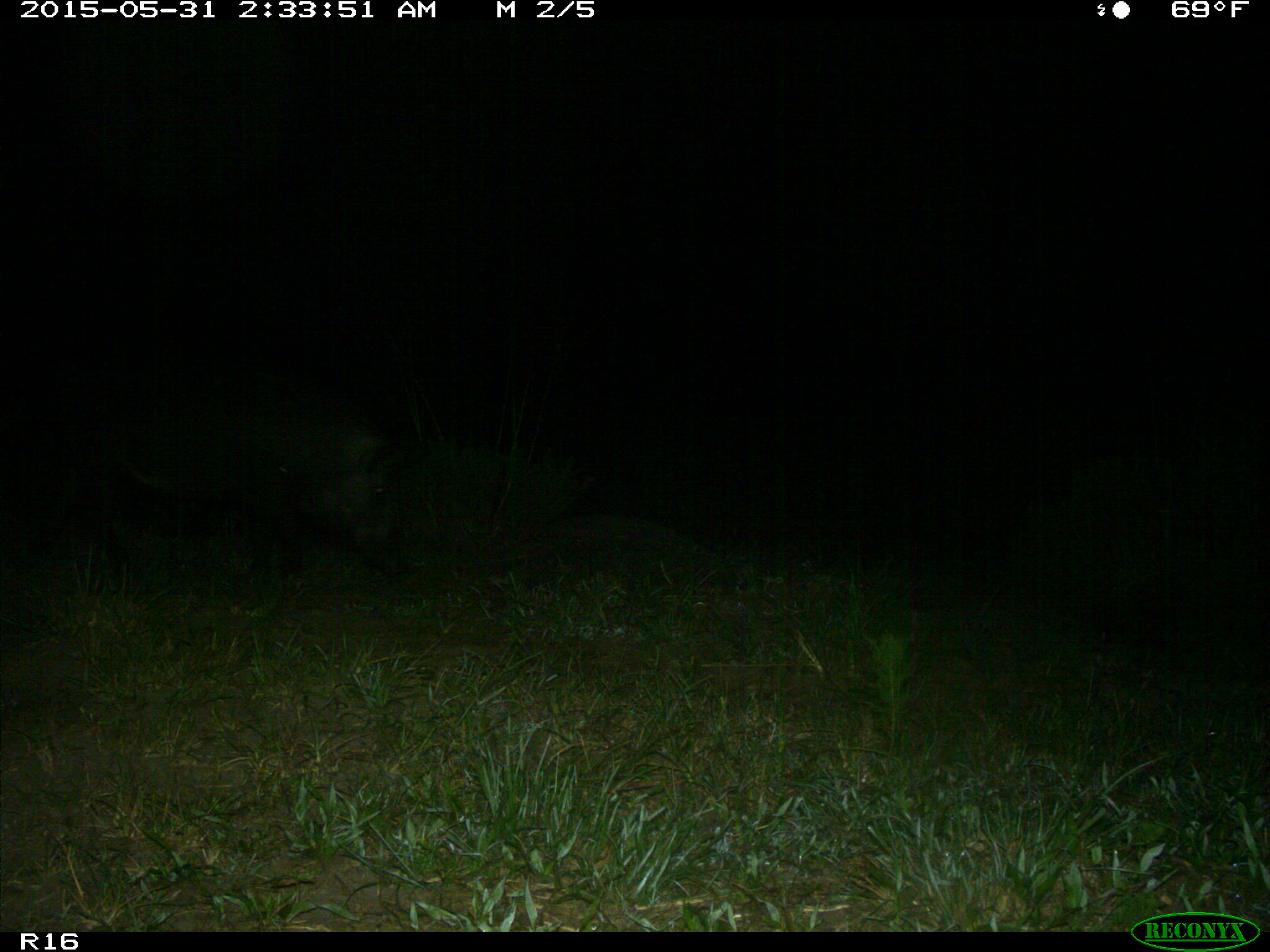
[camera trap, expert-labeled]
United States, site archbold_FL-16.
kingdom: Animalia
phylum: Chordata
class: Mammalia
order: Artiodactyla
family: Suidae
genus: Sus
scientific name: Sus scrofa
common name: wild boar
Sus scrofa (wild boar).